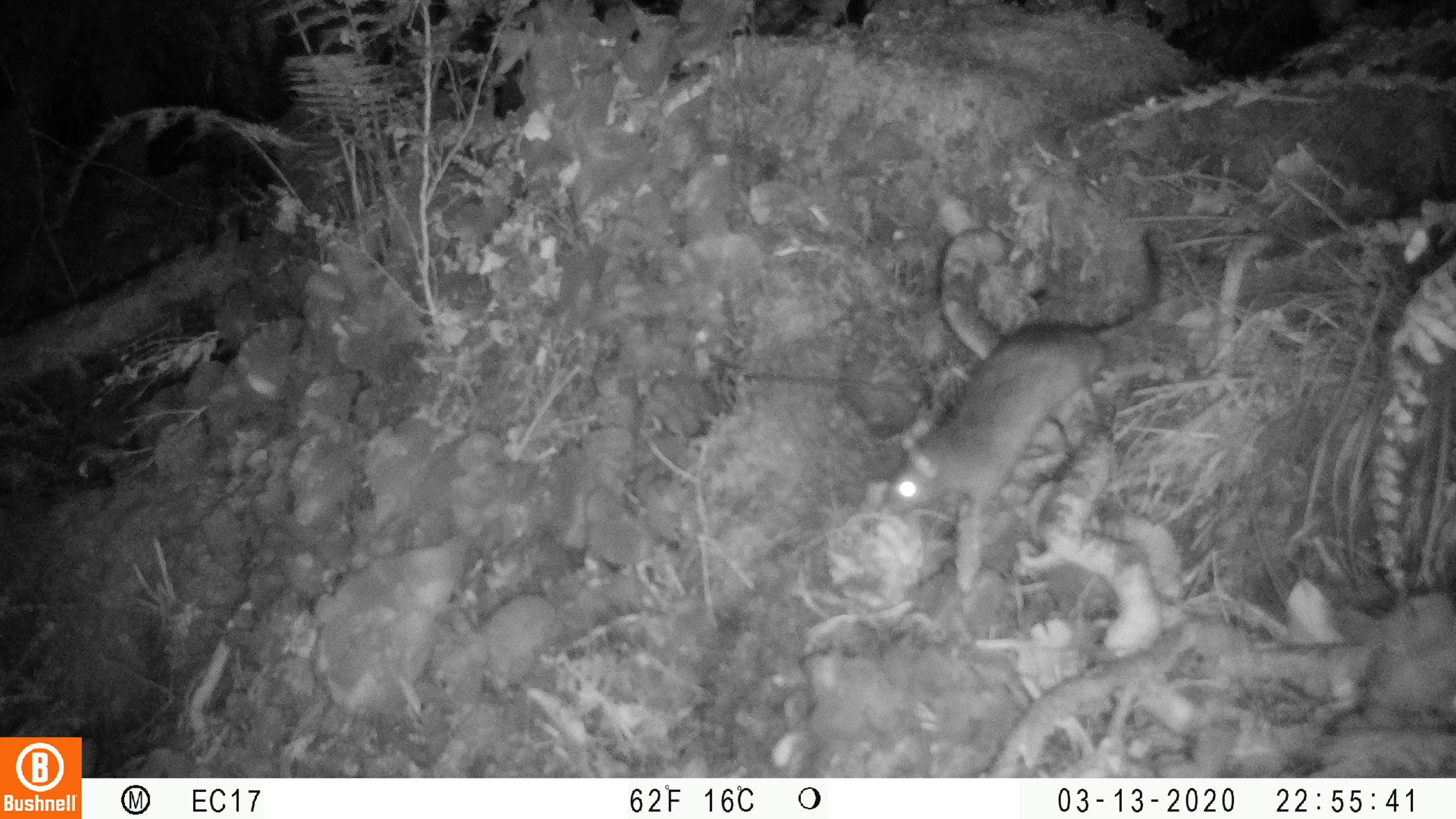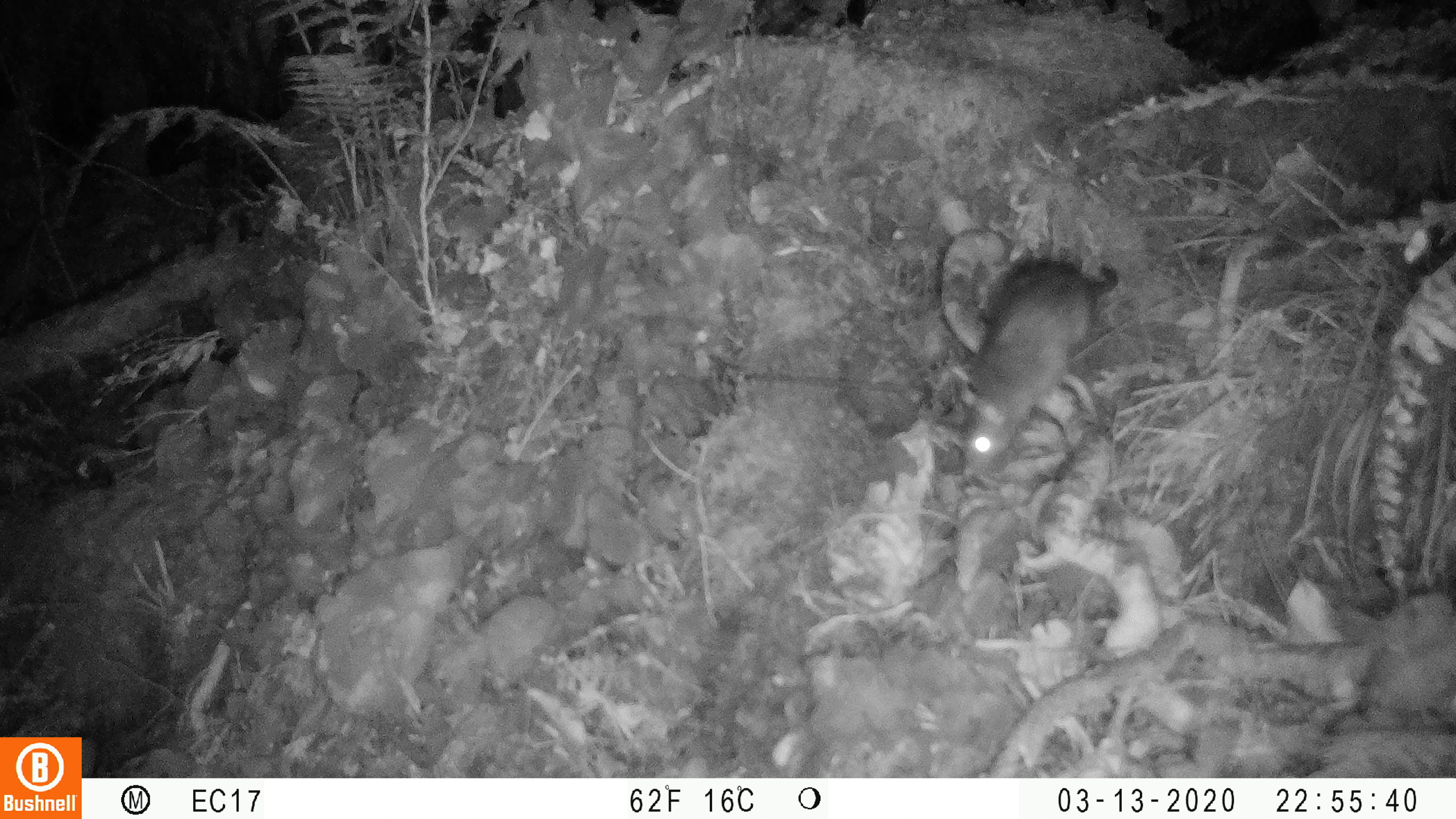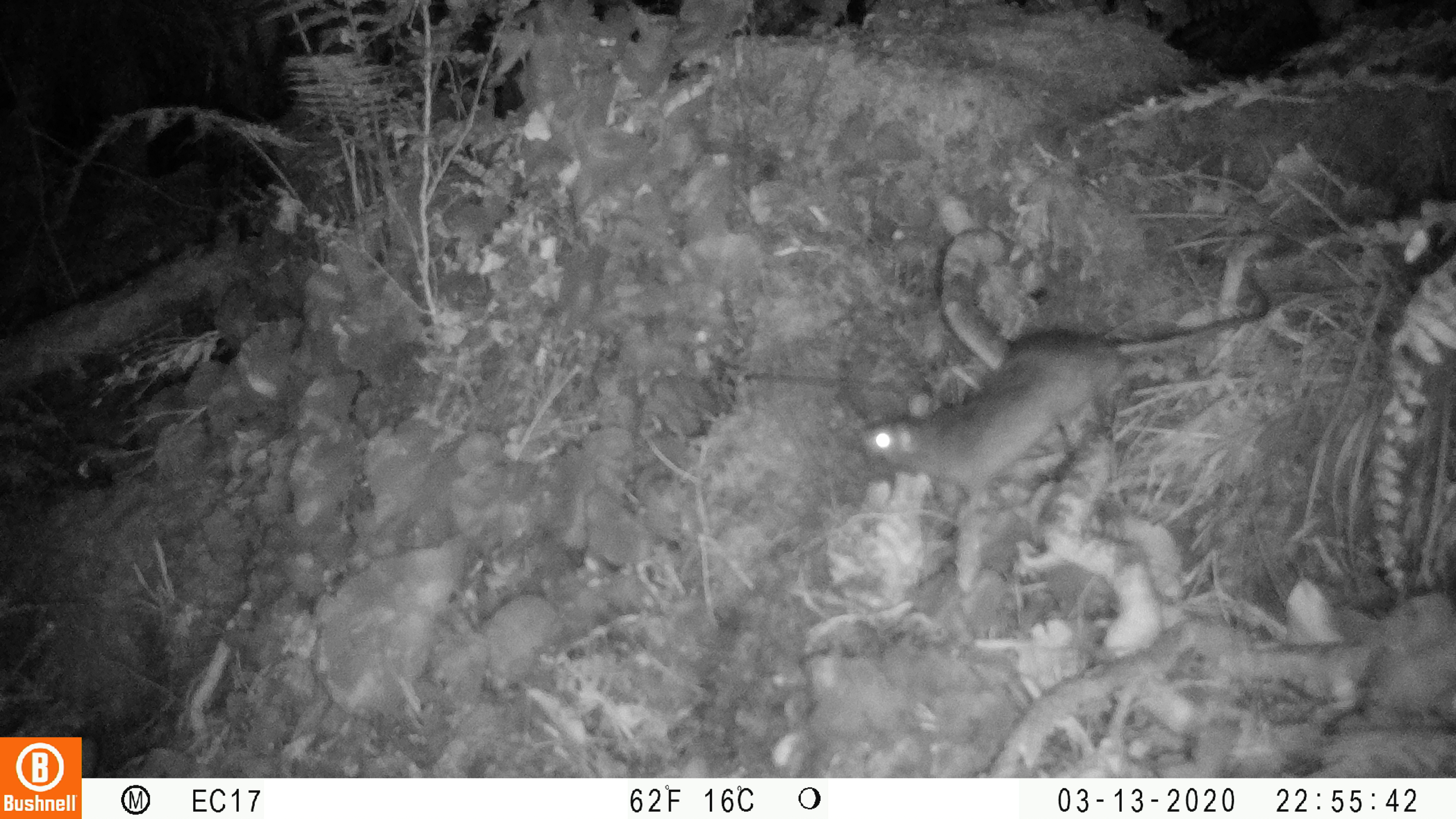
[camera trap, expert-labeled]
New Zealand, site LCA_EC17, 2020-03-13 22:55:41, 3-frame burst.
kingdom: Animalia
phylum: Chordata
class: Mammalia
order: Rodentia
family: Muridae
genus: Rattus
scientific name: Rattus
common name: rat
Rat (Rattus).